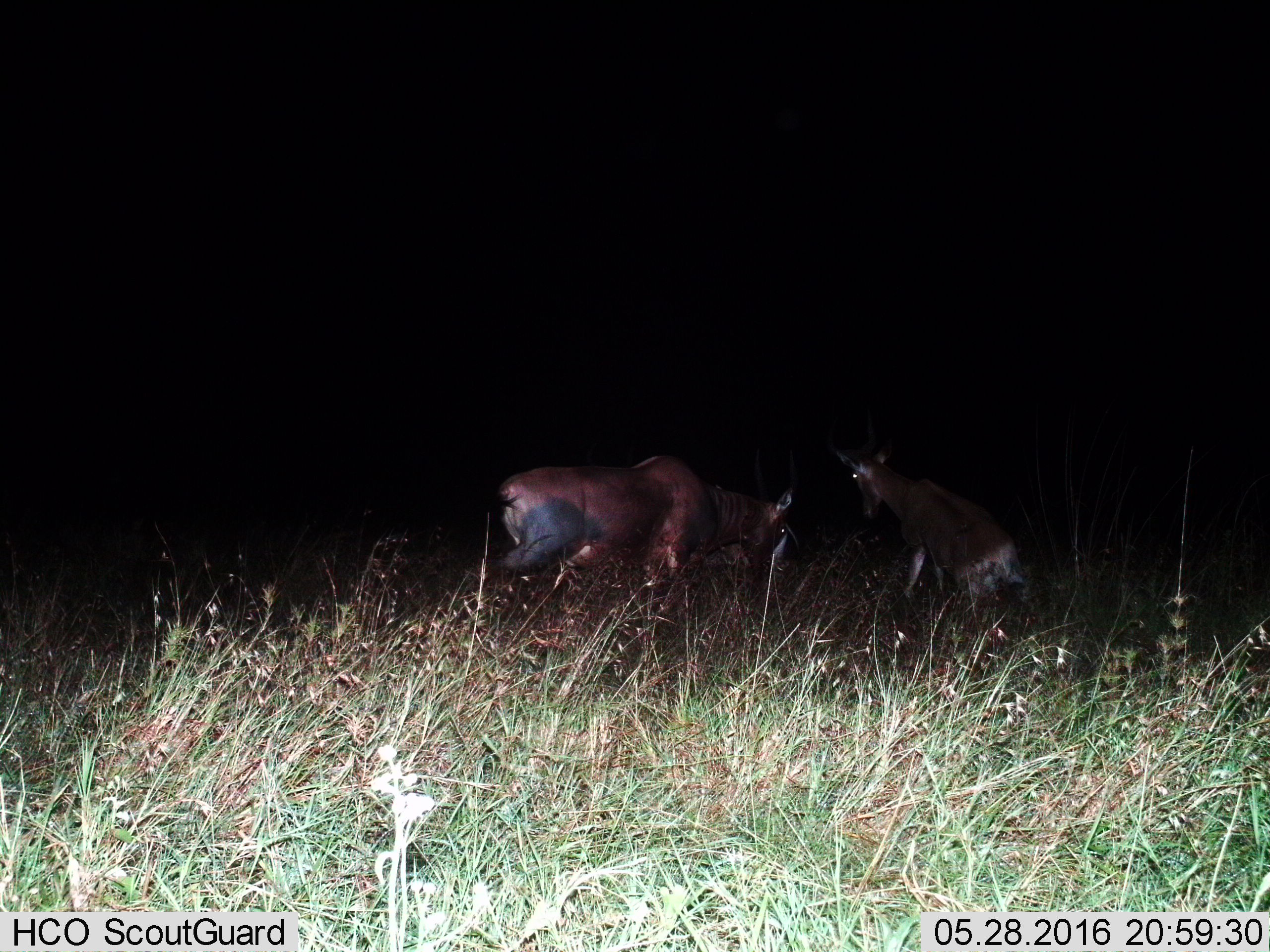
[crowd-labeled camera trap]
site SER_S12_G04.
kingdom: Animalia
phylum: Chordata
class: Mammalia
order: Artiodactyla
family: Bovidae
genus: Damaliscus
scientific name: Damaliscus lunatus jimela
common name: topi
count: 2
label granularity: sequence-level